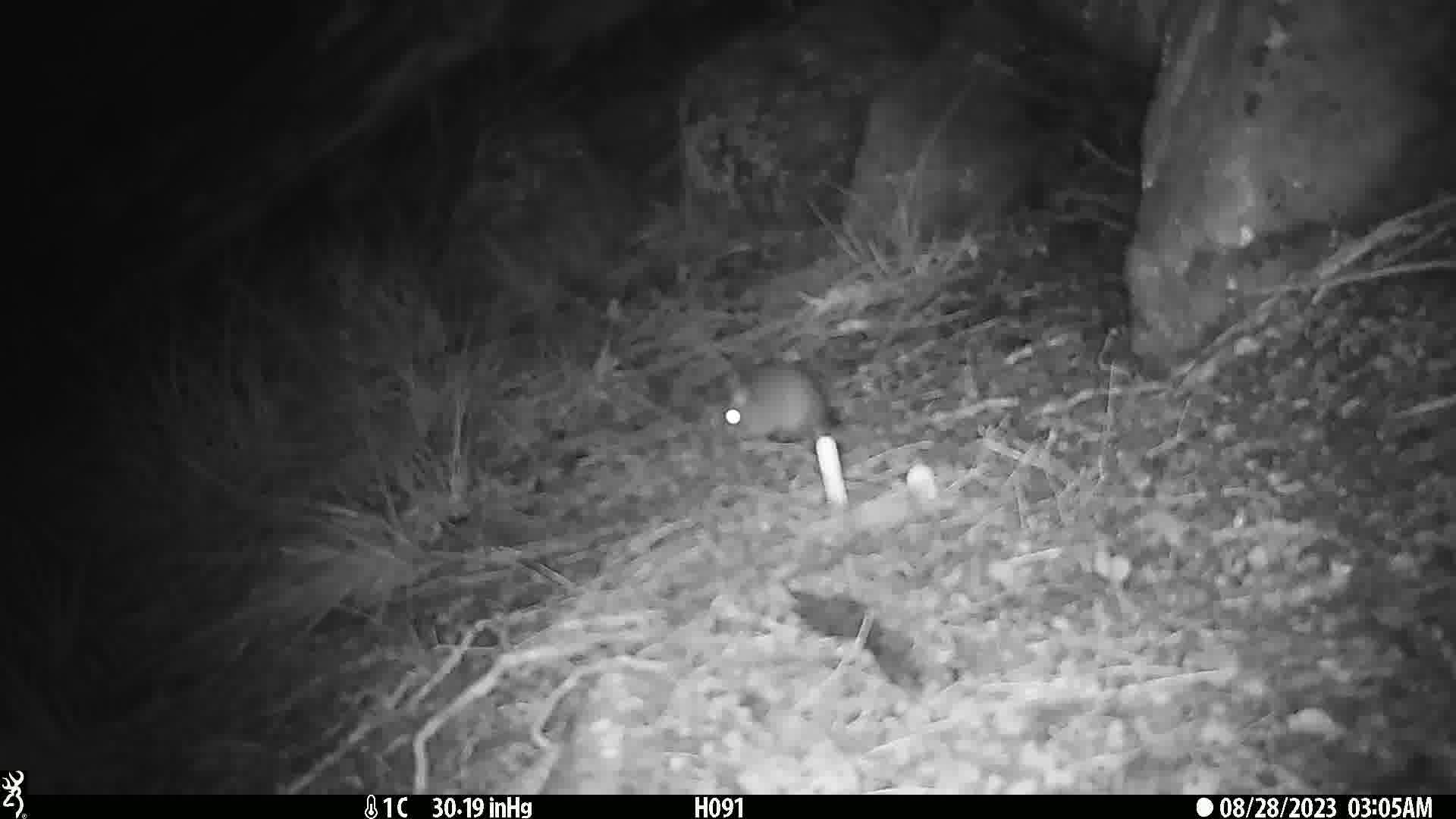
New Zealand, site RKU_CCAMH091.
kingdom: Animalia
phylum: Chordata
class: Mammalia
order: Rodentia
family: Muridae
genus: Rattus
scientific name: Rattus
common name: rat